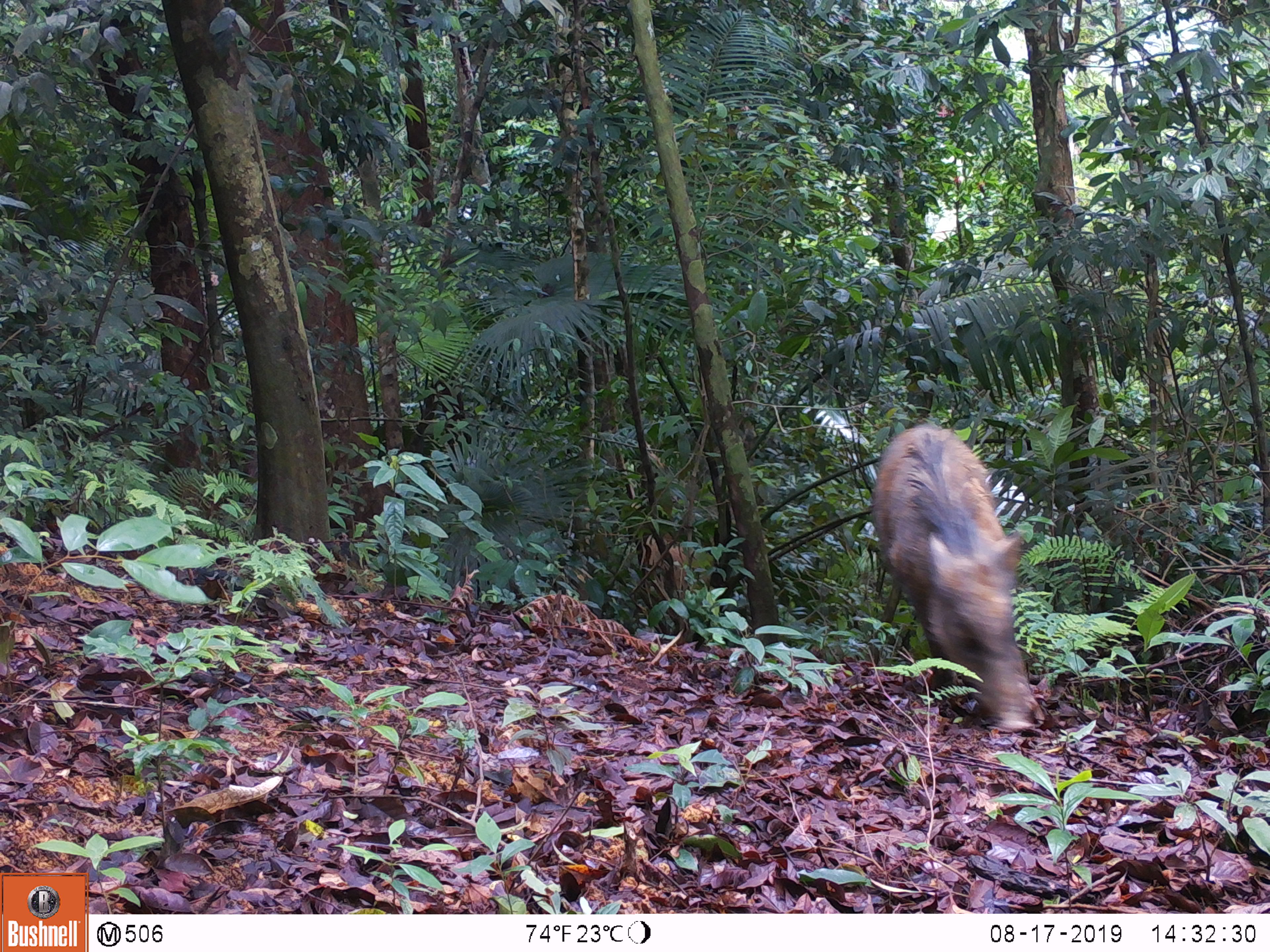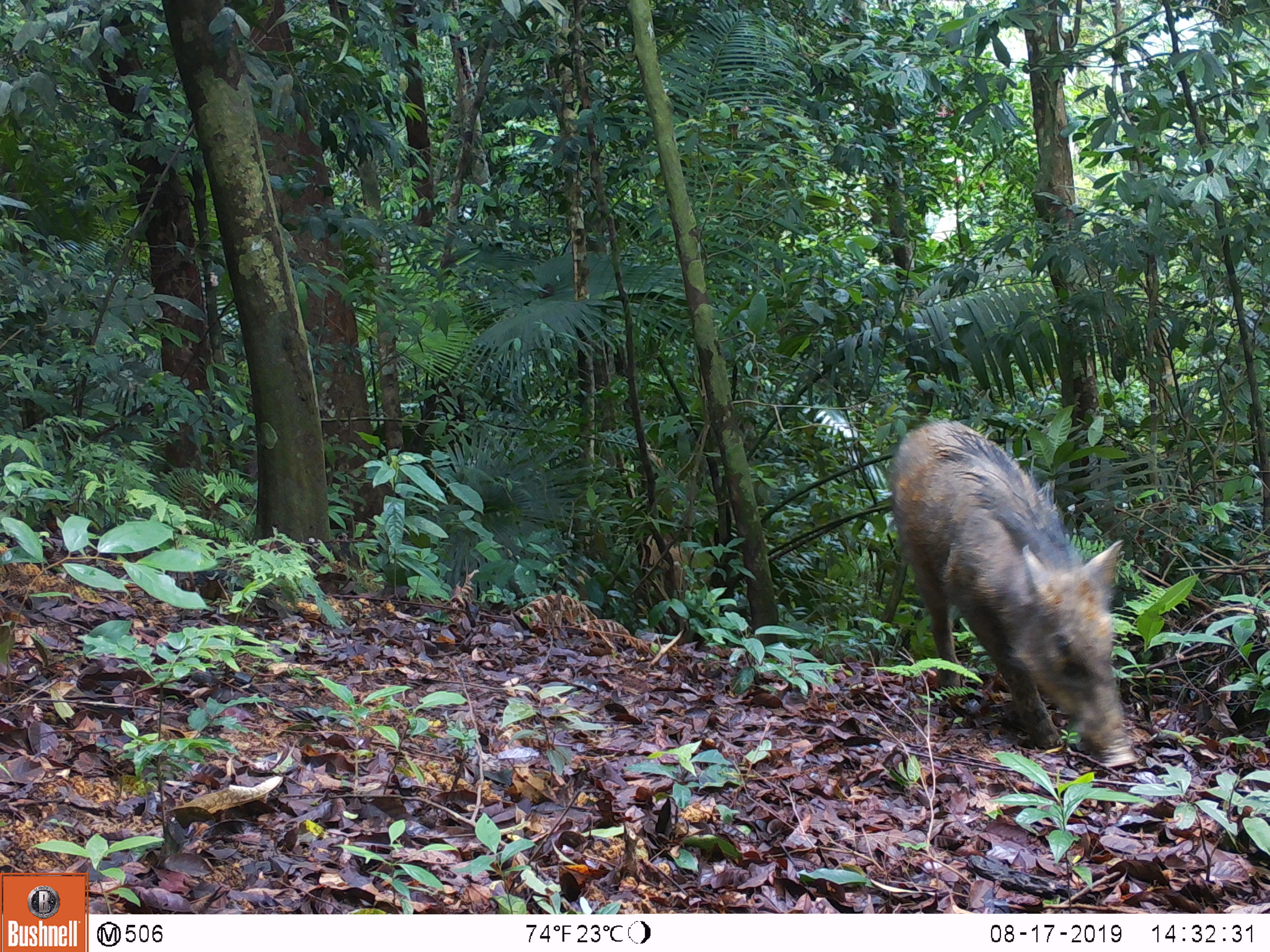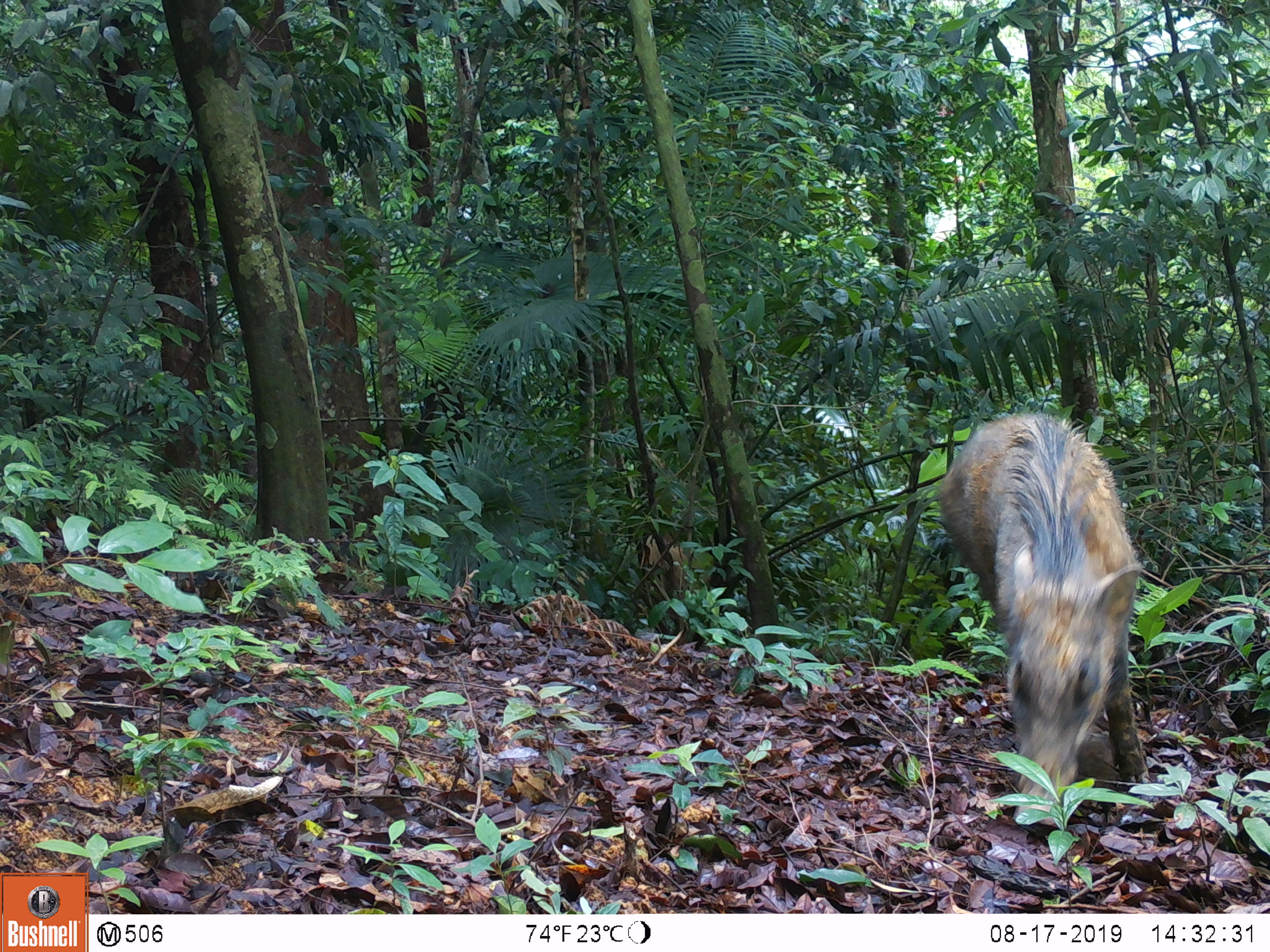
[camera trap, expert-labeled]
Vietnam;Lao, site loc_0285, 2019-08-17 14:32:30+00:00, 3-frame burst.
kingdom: Animalia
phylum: Chordata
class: Mammalia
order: Artiodactyla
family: Suidae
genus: Sus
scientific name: Sus scrofa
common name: eurasian wild pig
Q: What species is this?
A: Eurasian wild pig (Sus scrofa).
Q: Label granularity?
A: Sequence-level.